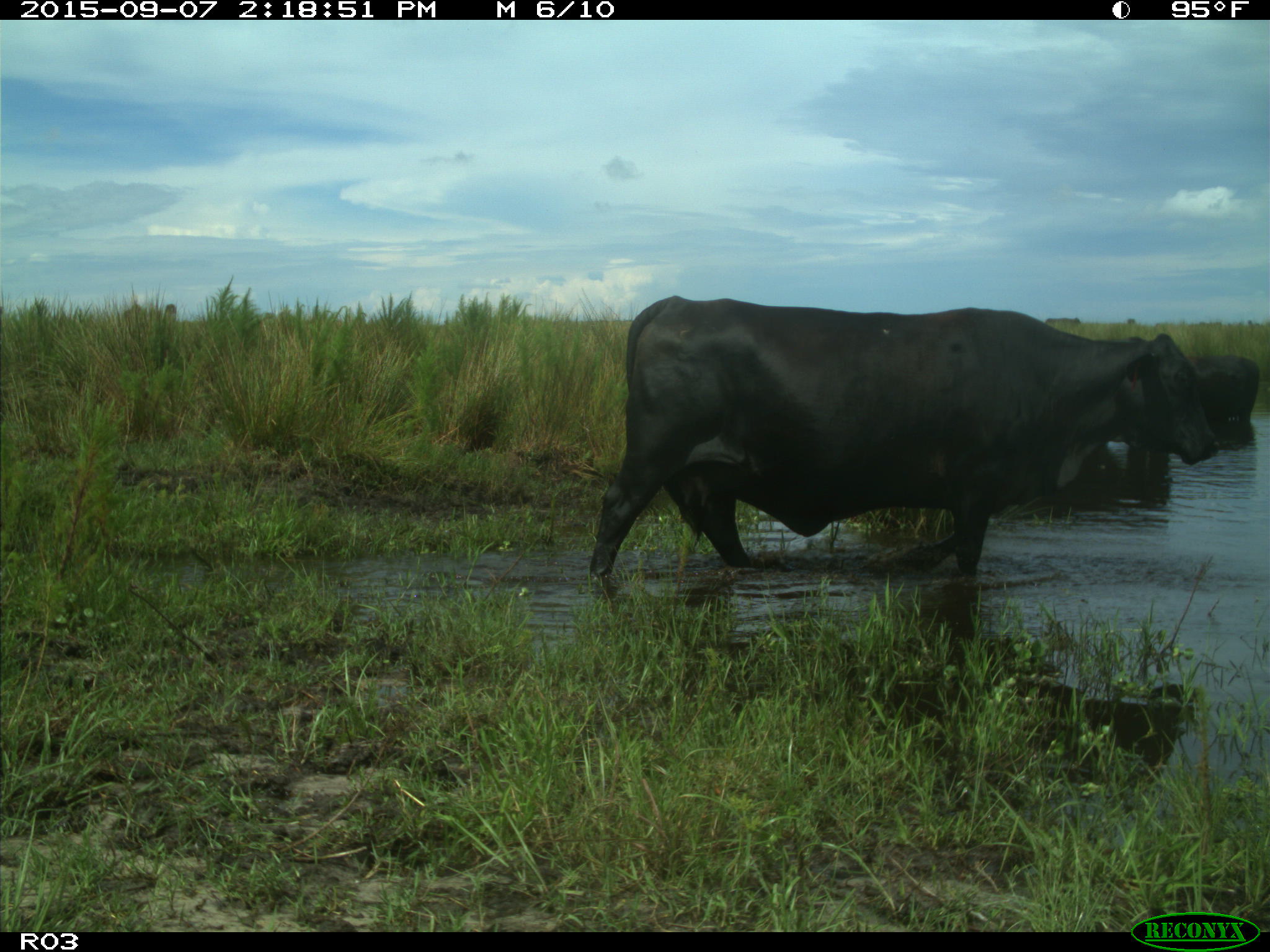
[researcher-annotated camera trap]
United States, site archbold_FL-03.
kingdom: Animalia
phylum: Chordata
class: Mammalia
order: Artiodactyla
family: Bovidae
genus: Bos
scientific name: Bos taurus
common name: domestic cow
Bos taurus (domestic cow).